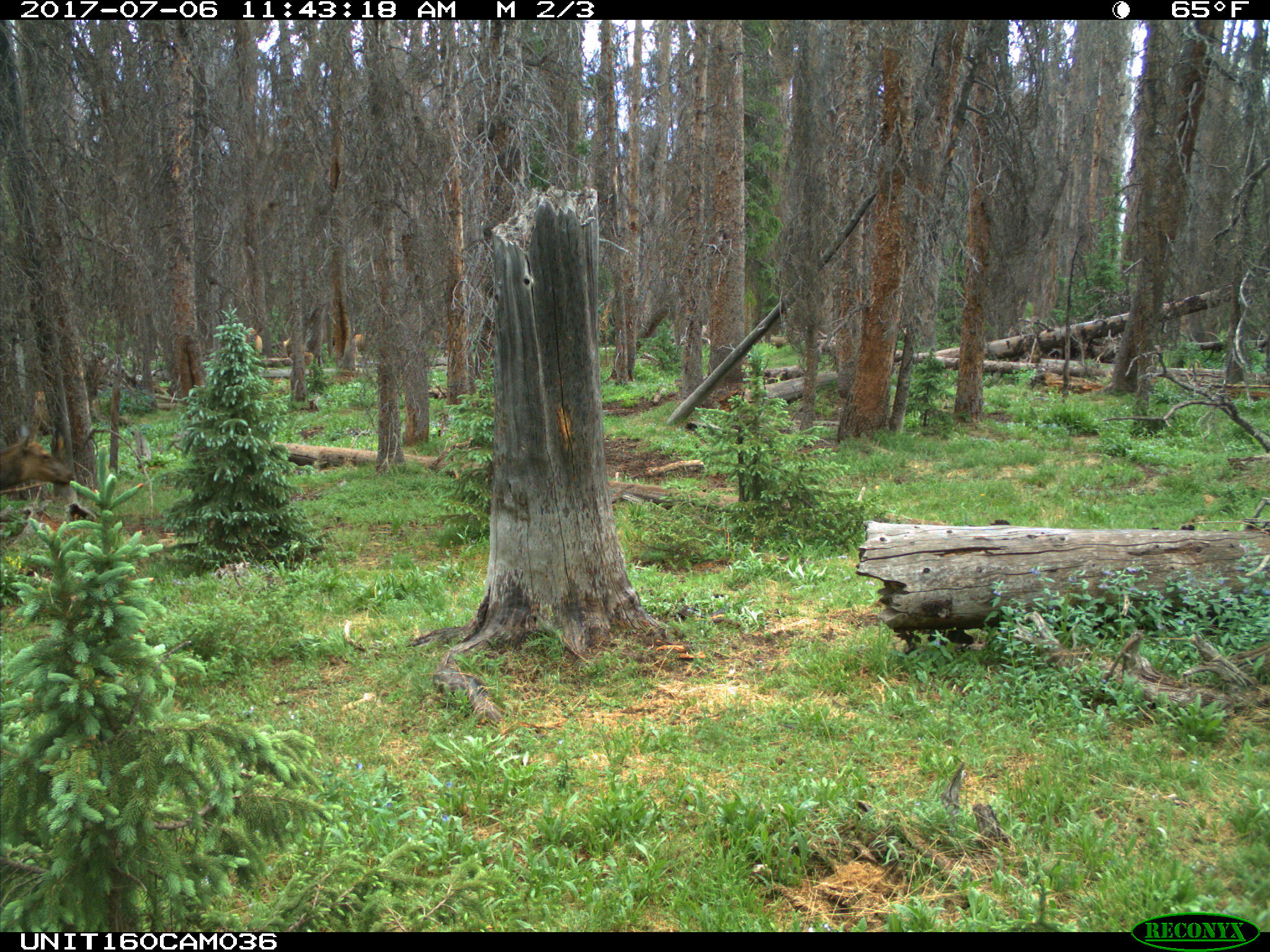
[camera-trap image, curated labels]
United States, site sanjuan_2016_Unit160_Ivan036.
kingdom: Animalia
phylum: Chordata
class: Mammalia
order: Artiodactyla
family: Cervidae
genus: Cervus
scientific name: Cervus elaphus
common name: red deer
Cervus elaphus (red deer).